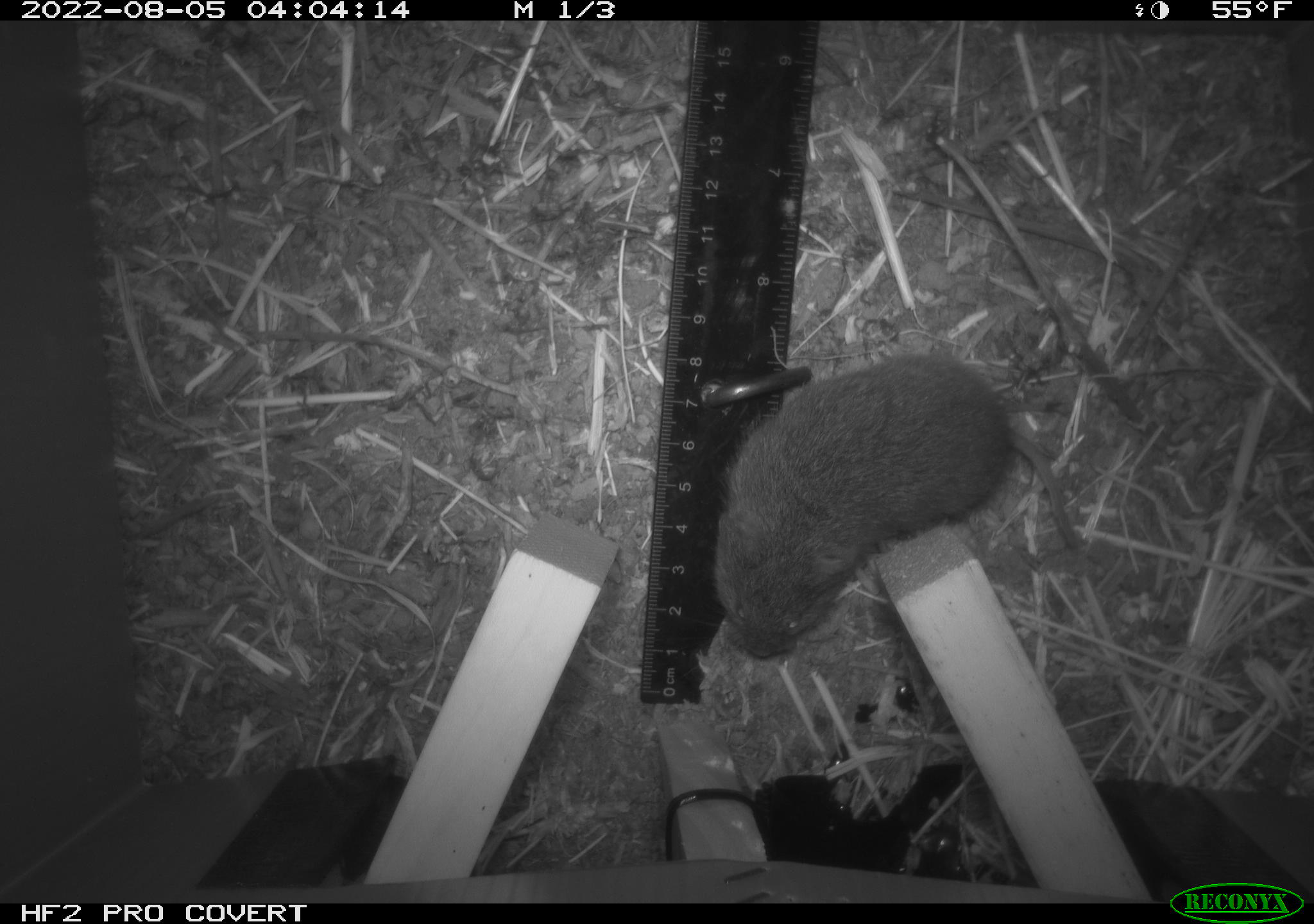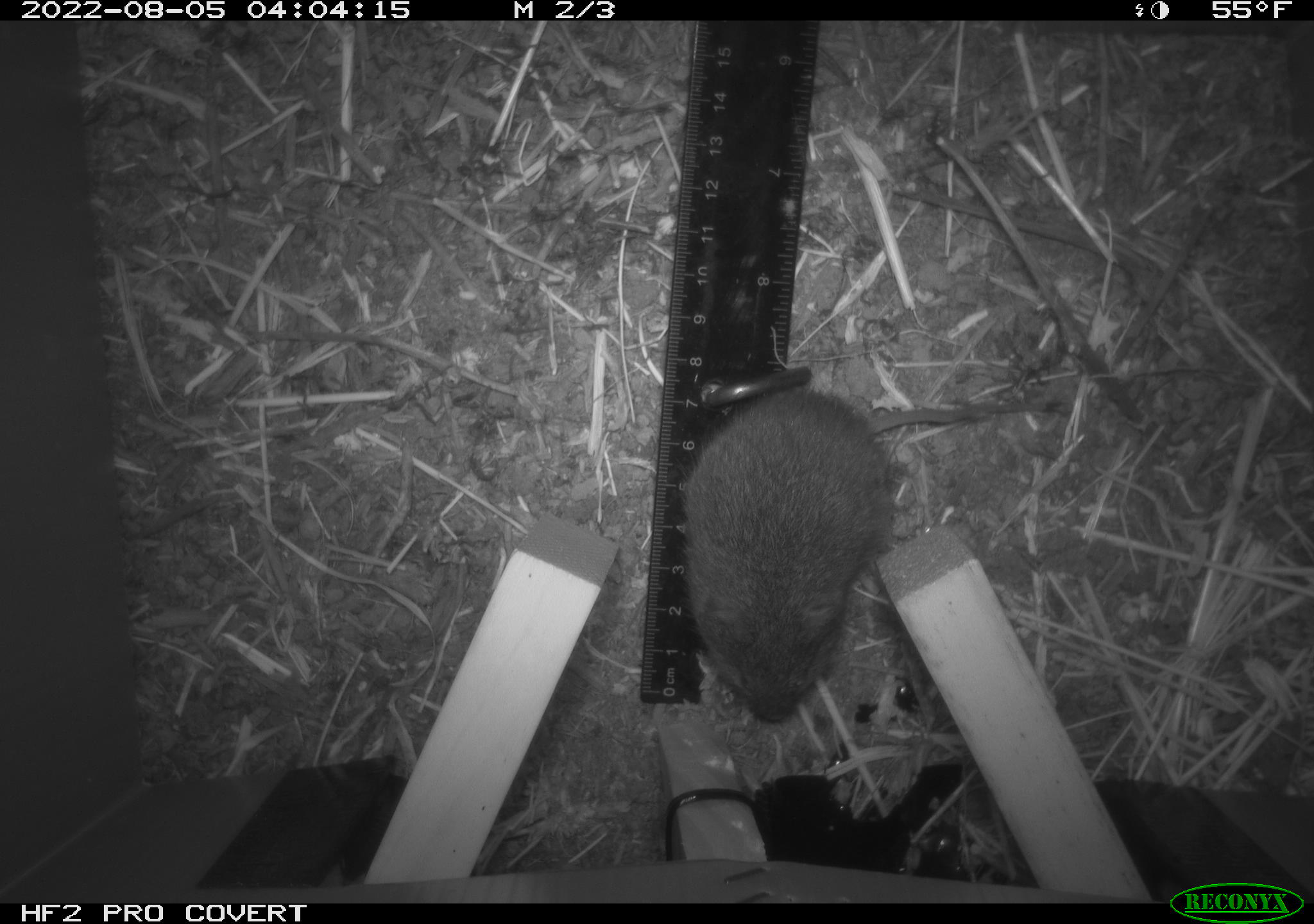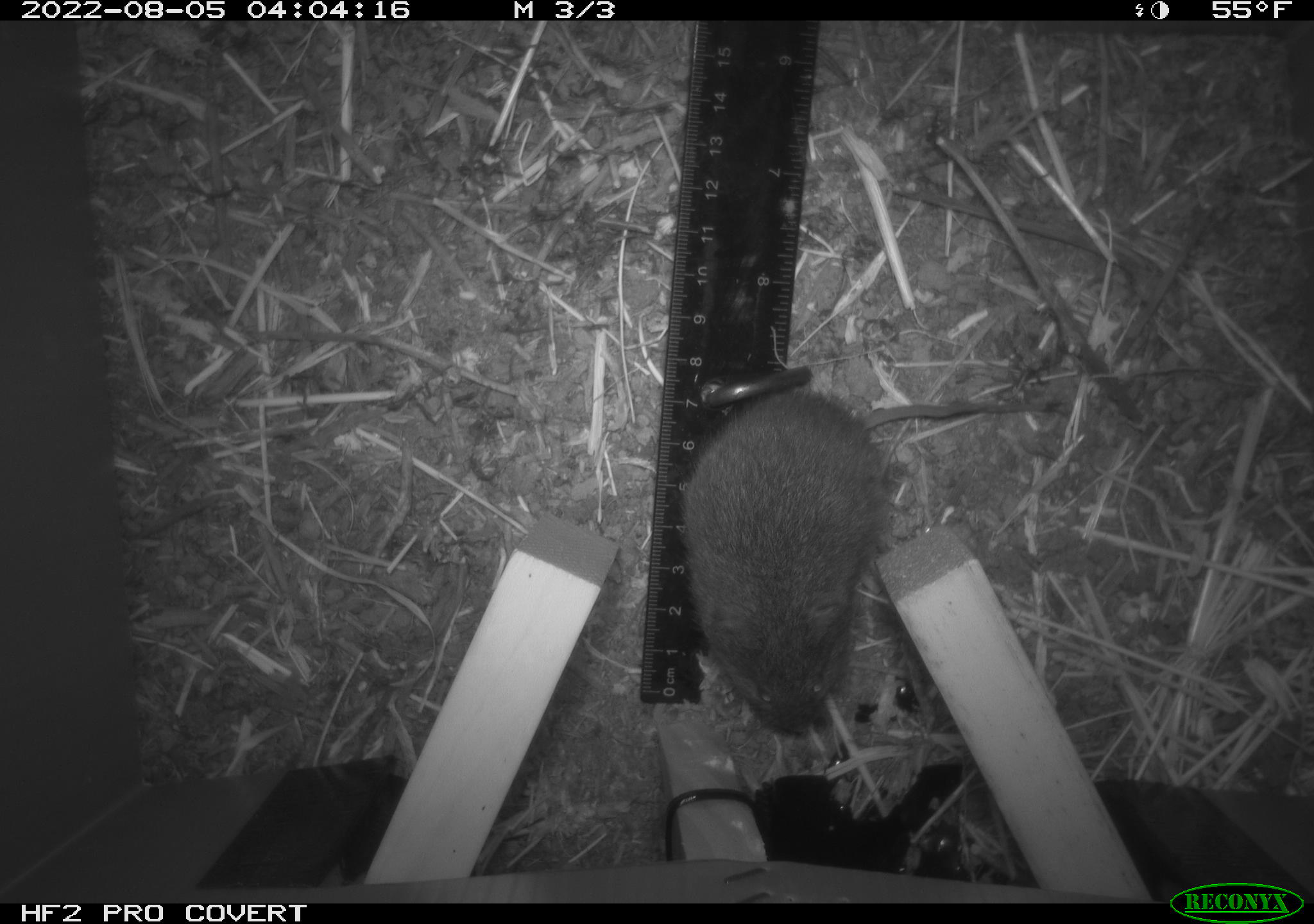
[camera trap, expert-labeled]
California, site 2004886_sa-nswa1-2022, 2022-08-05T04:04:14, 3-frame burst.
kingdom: Animalia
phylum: Chordata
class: Mammalia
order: Rodentia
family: Cricetidae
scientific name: Cricetidae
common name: hamsters, voles, lemmings, and allies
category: cricetidae family